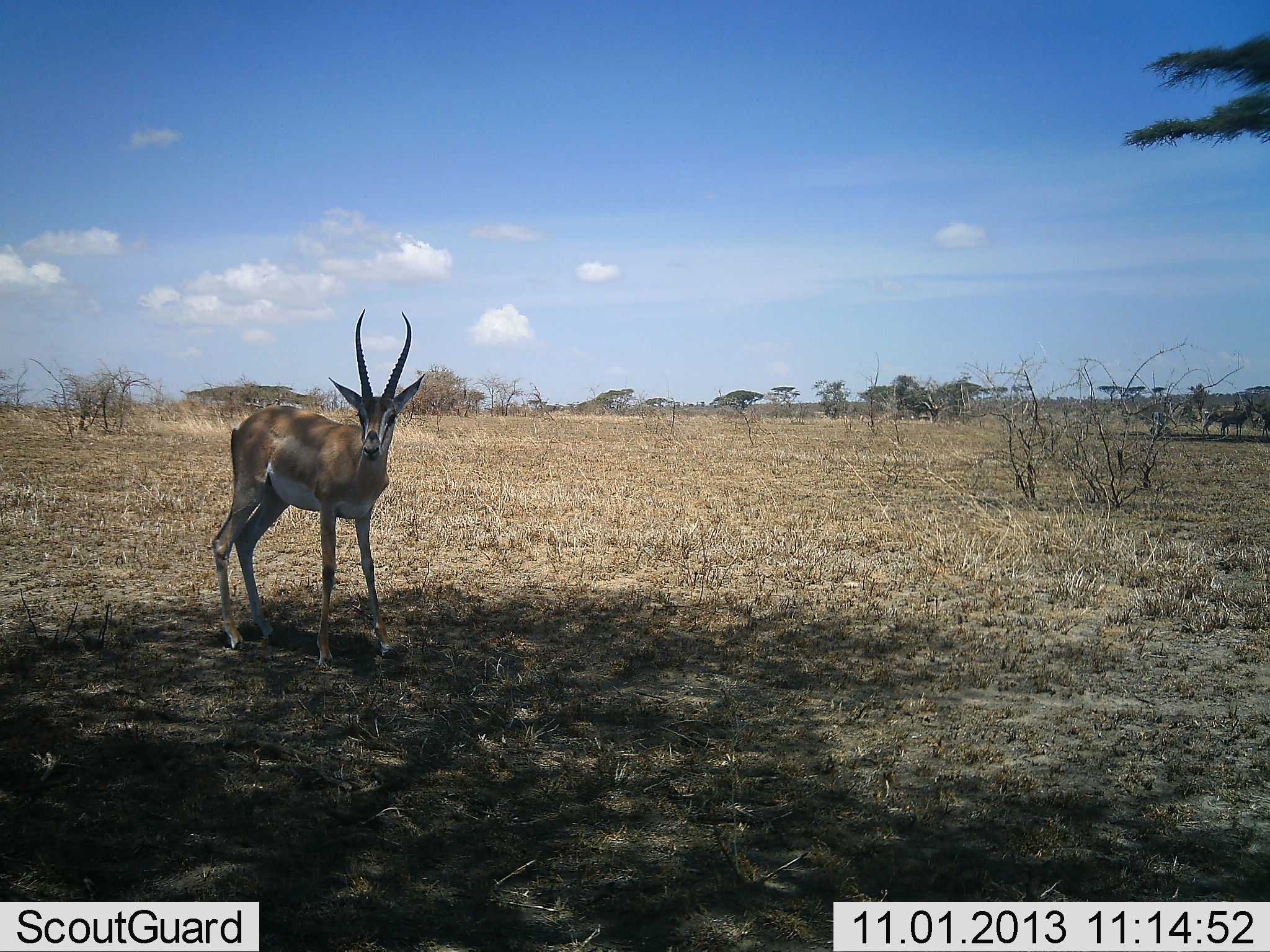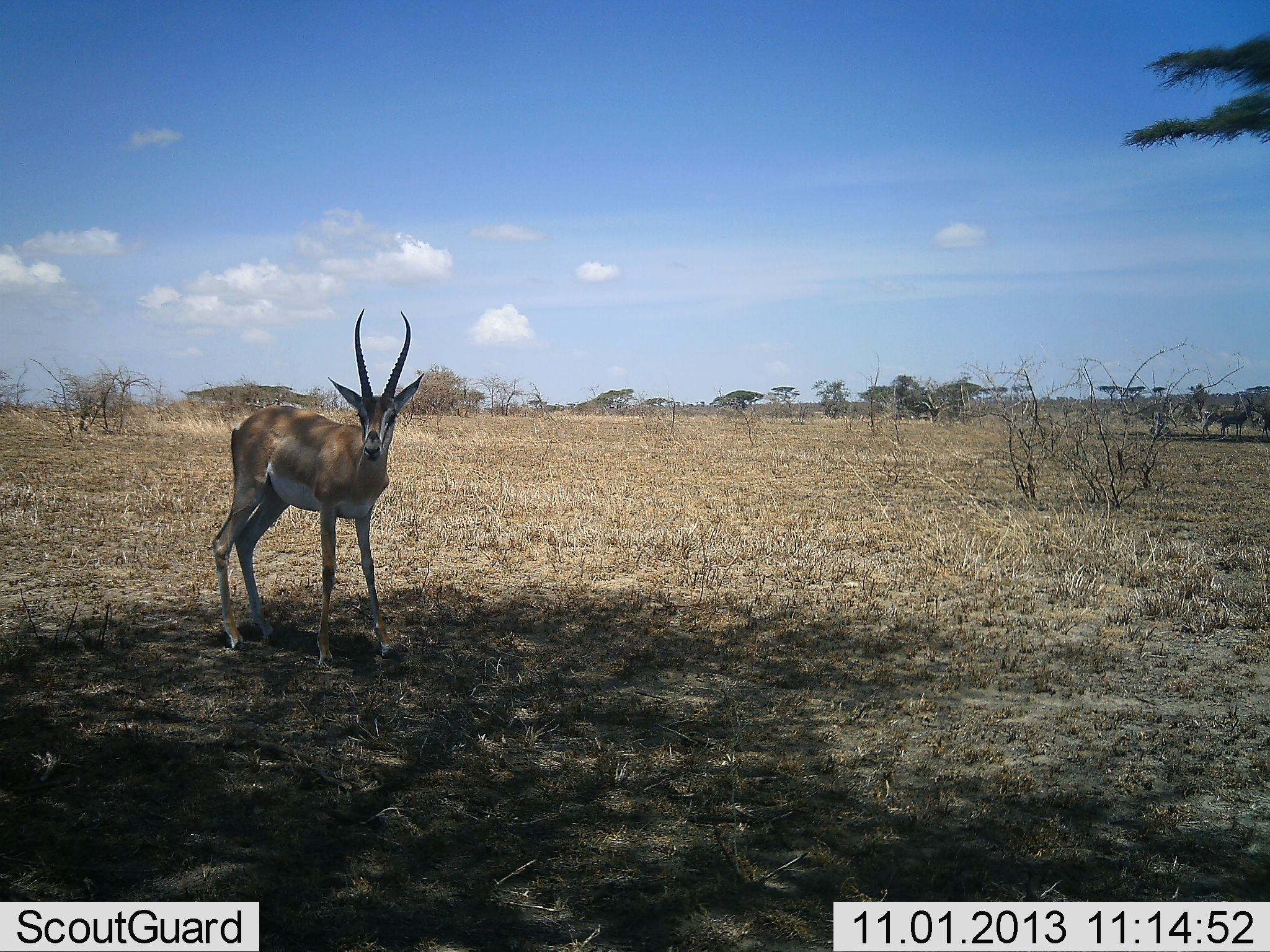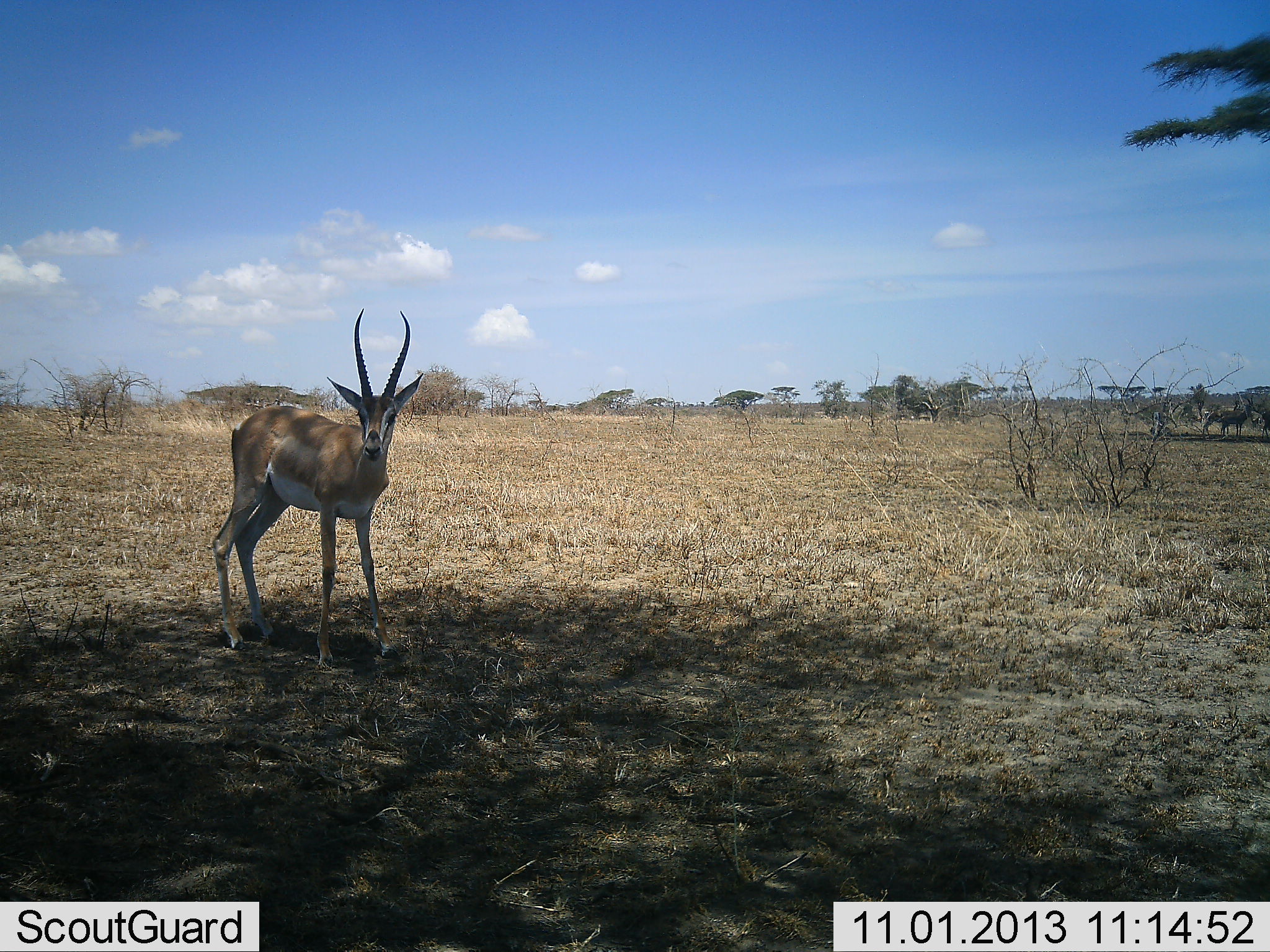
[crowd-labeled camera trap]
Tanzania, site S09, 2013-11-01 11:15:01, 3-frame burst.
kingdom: Animalia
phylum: Chordata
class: Mammalia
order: Artiodactyla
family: Bovidae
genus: Nanger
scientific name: Nanger granti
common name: grant's gazelle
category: gazellegrants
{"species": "gazellegrants (grant's gazelle) (Nanger granti)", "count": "1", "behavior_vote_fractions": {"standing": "100%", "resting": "0%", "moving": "0%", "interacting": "0%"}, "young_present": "0%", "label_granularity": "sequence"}